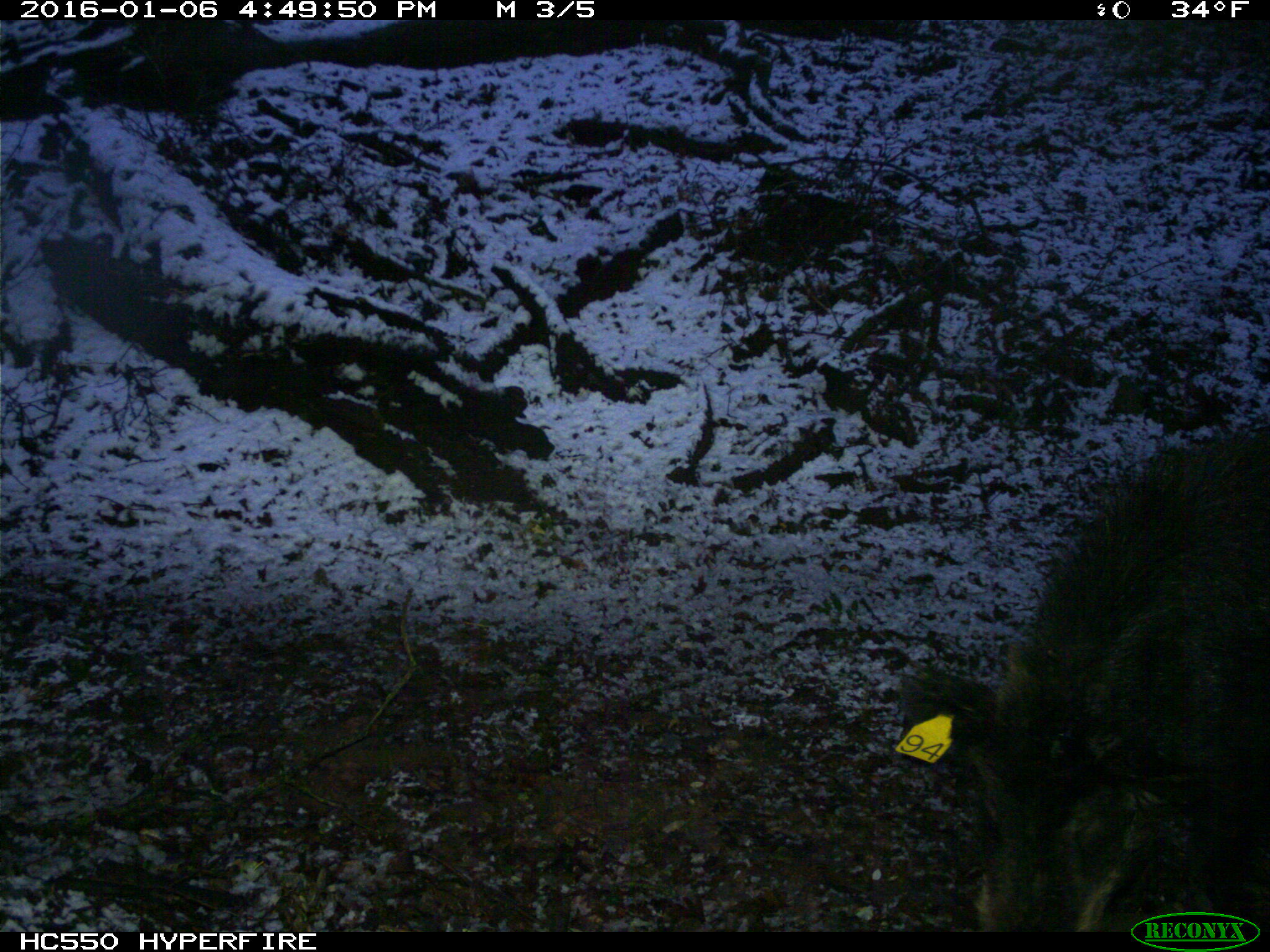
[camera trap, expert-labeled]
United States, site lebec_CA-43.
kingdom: Animalia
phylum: Chordata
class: Mammalia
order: Artiodactyla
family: Suidae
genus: Sus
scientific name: Sus scrofa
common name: wild boar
Sus scrofa (wild boar).